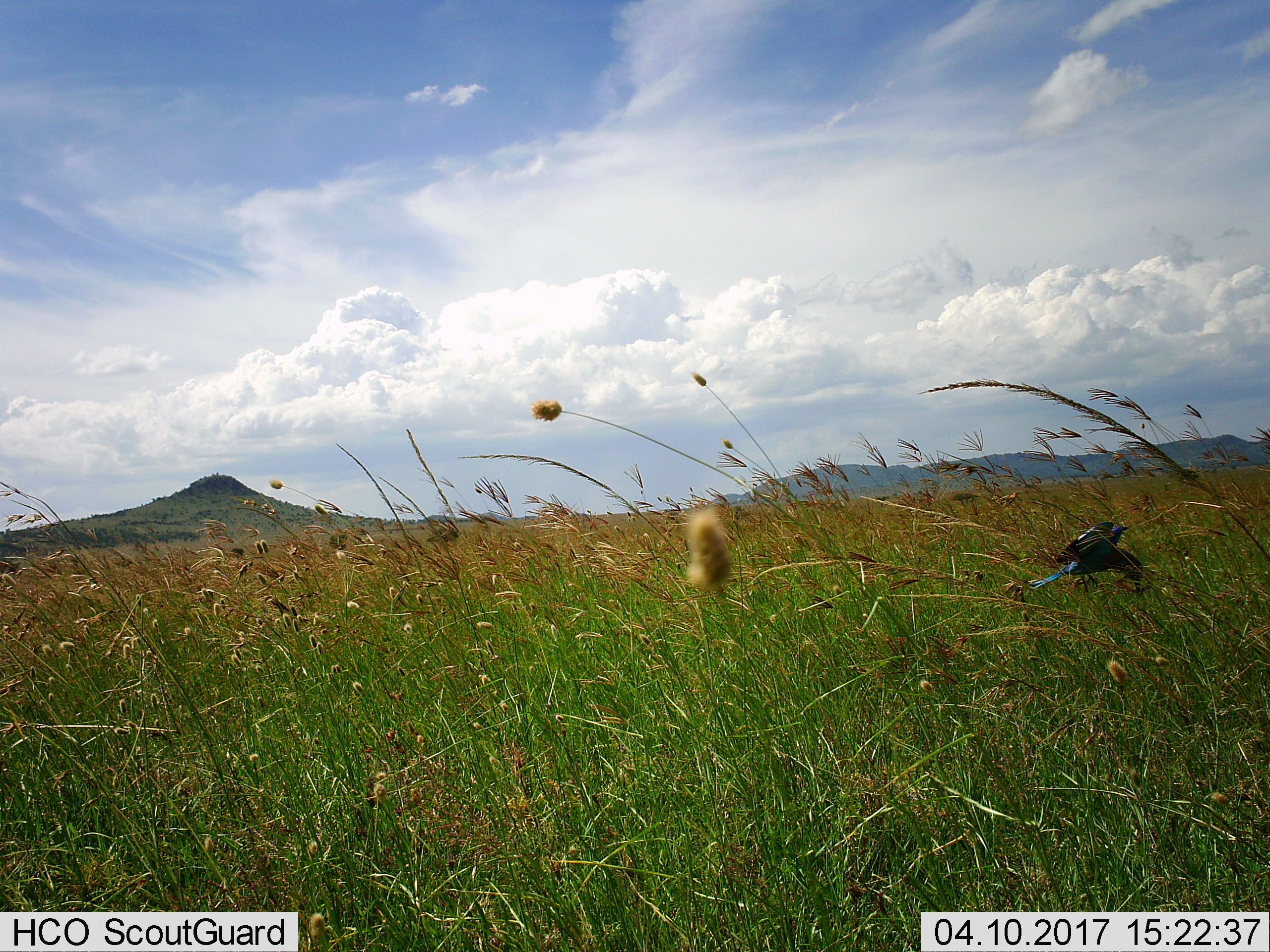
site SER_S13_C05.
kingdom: Animalia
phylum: Chordata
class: Aves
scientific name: Aves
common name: bird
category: birdother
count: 1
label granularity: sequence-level